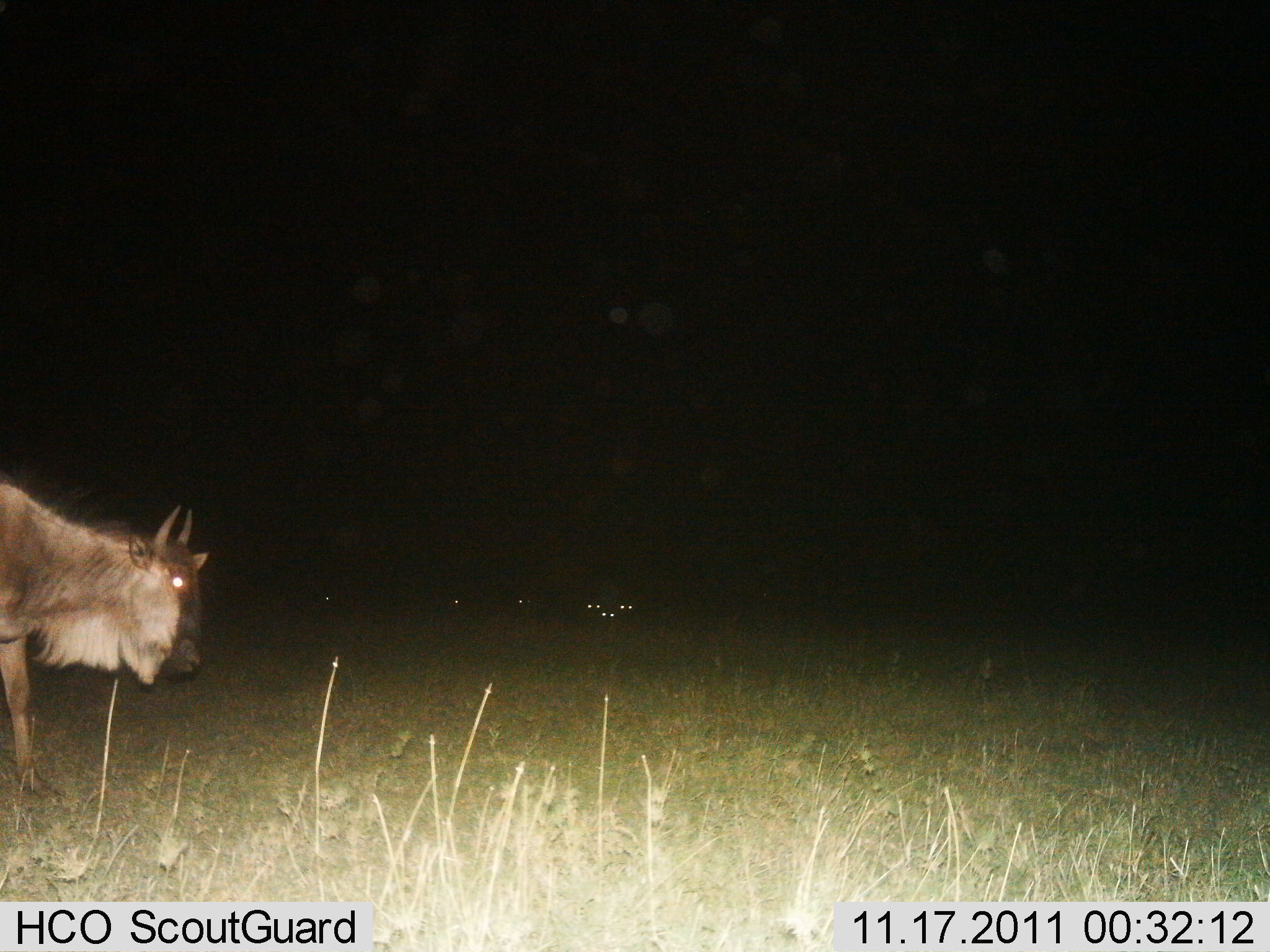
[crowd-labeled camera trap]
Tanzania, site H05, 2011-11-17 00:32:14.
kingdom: Animalia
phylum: Chordata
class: Mammalia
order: Artiodactyla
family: Bovidae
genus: Connochaetes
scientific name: Connochaetes taurinus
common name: blue wildebeest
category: wildebeest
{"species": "wildebeest (blue wildebeest) (Connochaetes taurinus)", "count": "1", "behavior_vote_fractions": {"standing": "40%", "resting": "0%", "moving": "53%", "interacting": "0%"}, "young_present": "13%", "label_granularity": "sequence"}